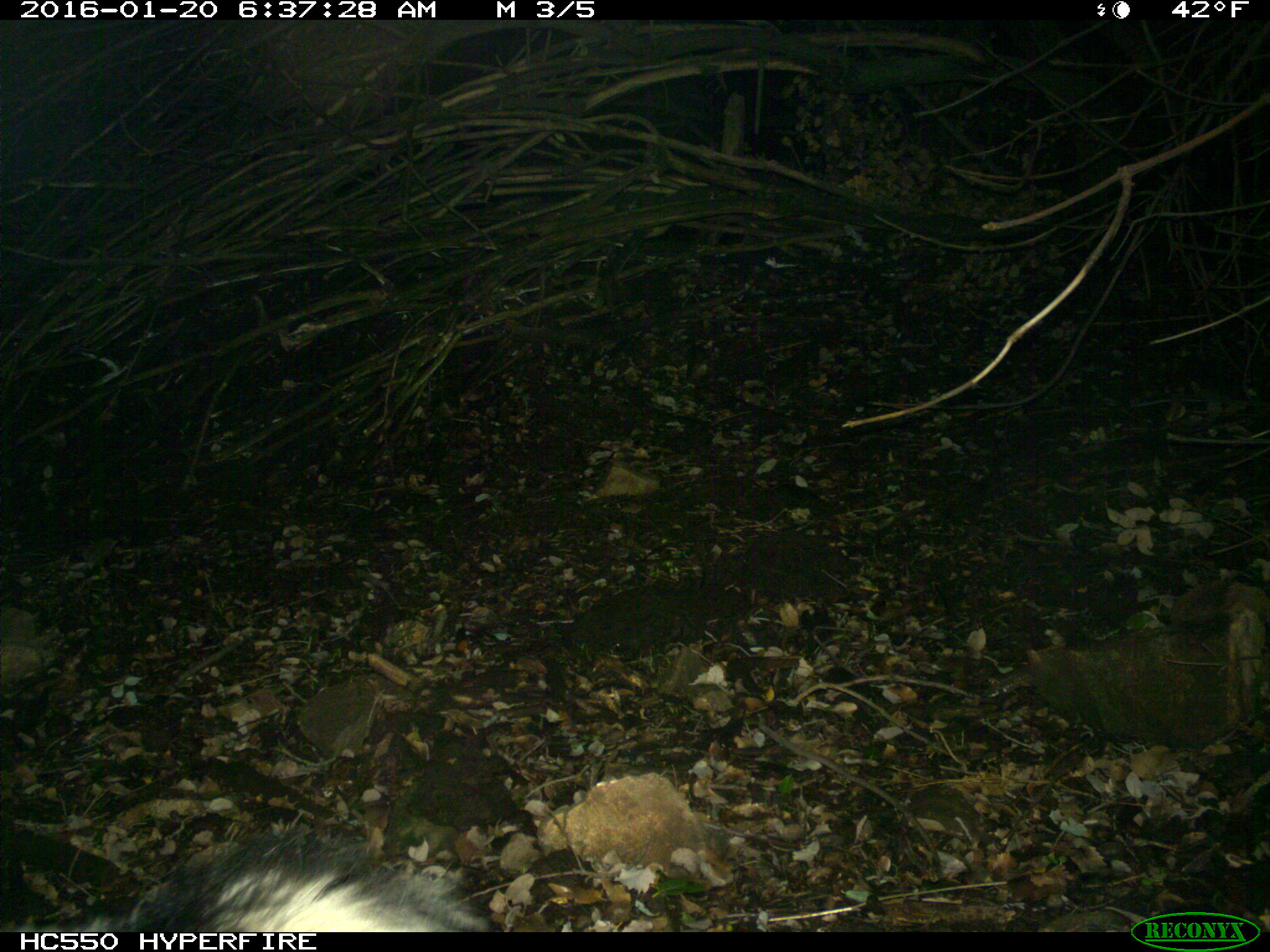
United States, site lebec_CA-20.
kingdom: Animalia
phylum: Chordata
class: Mammalia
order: Carnivora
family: Mephitidae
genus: Mephitis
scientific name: Mephitis mephitis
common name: striped skunk